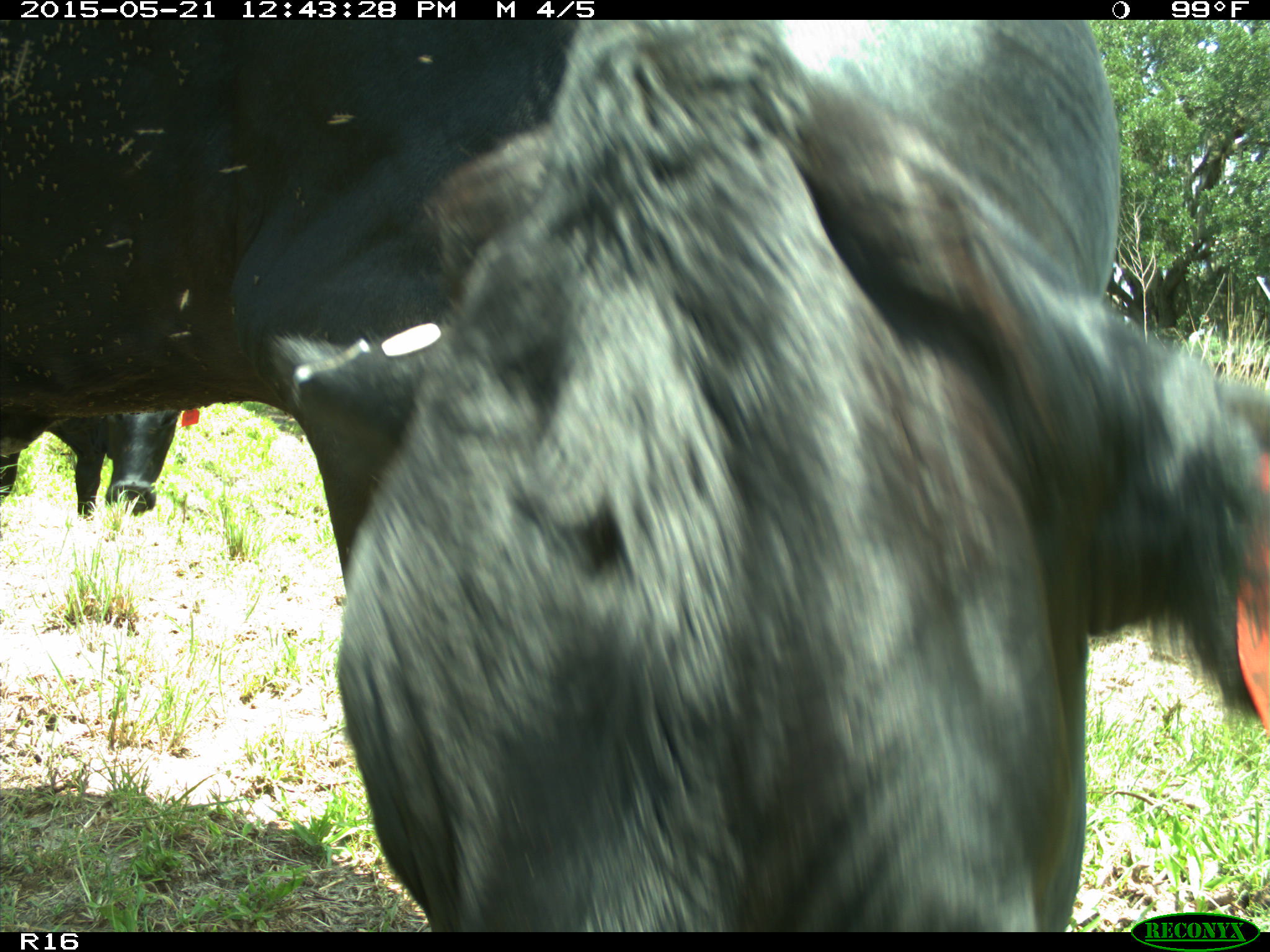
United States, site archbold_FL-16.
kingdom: Animalia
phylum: Chordata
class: Mammalia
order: Artiodactyla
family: Bovidae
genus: Bos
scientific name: Bos taurus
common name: domestic cow